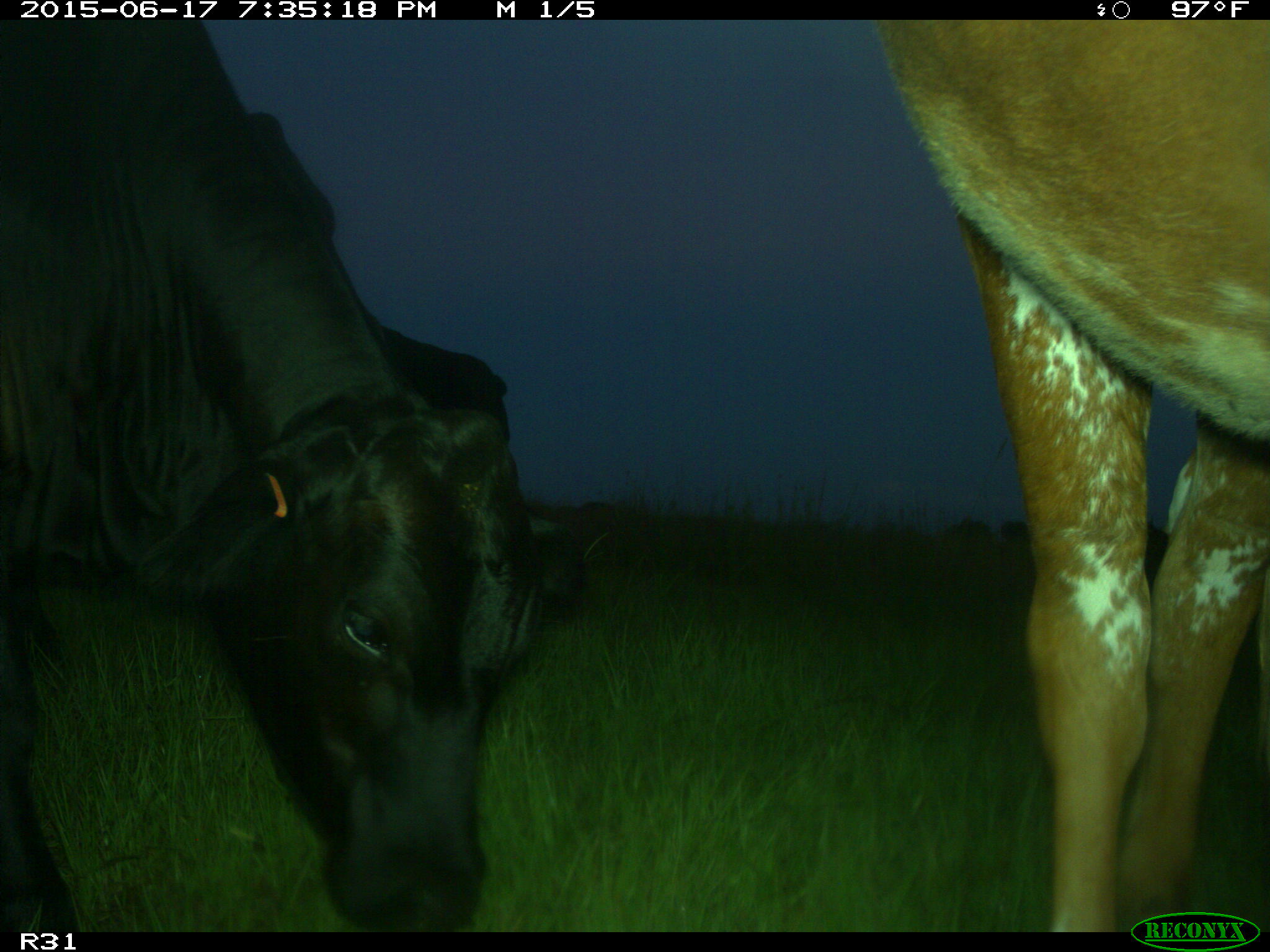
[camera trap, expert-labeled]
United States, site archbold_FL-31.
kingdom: Animalia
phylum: Chordata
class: Mammalia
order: Artiodactyla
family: Bovidae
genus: Bos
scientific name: Bos taurus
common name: domestic cow